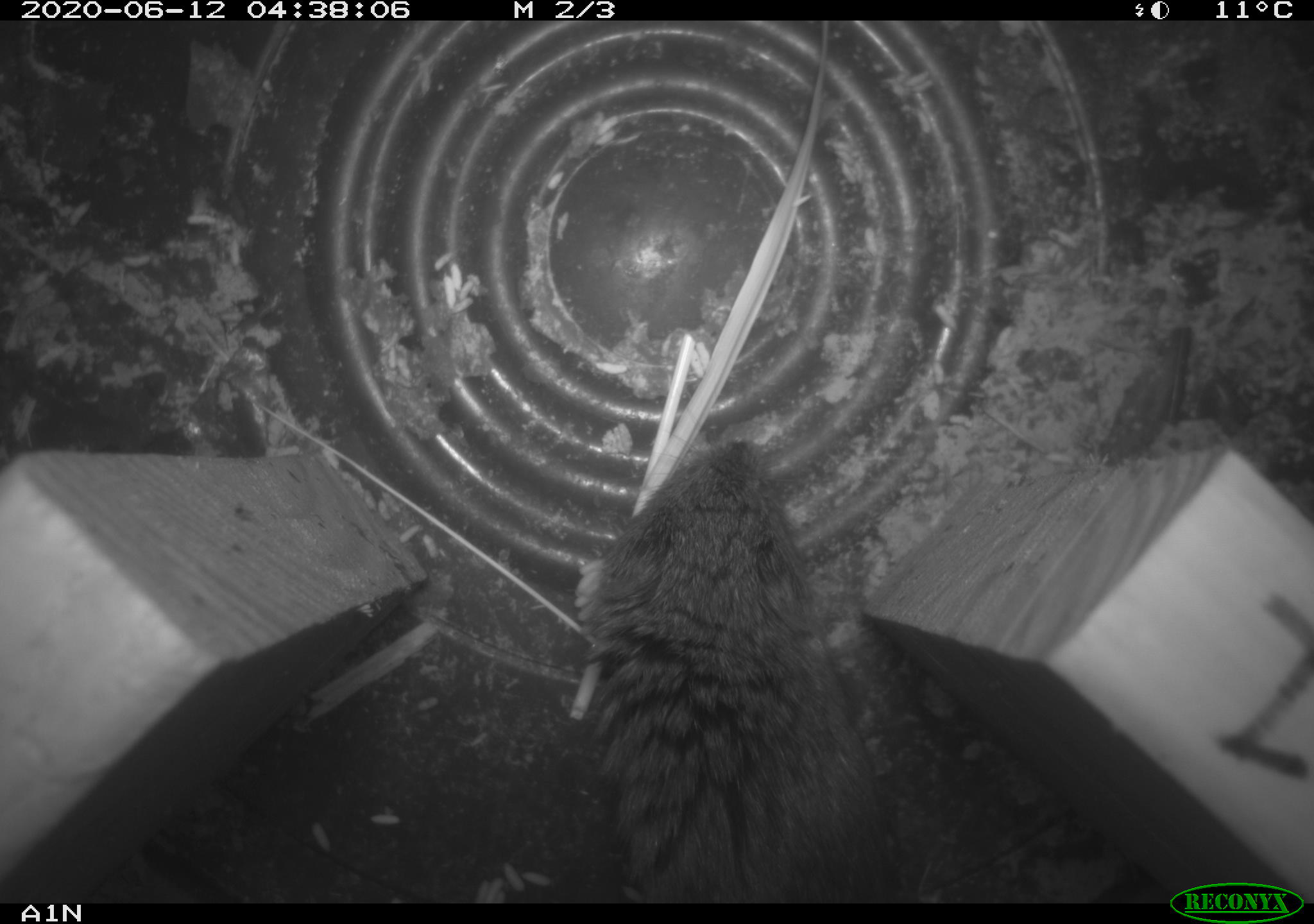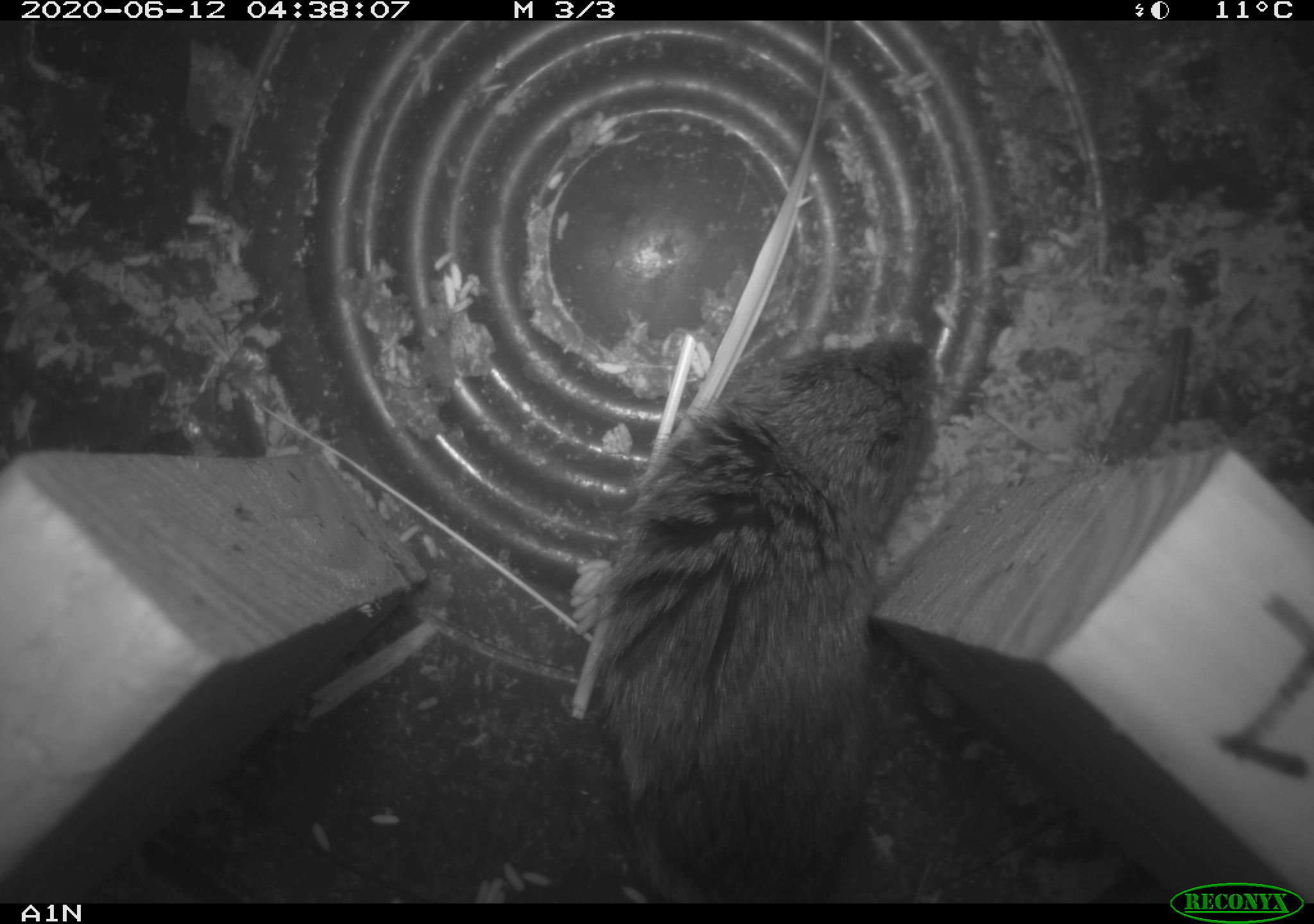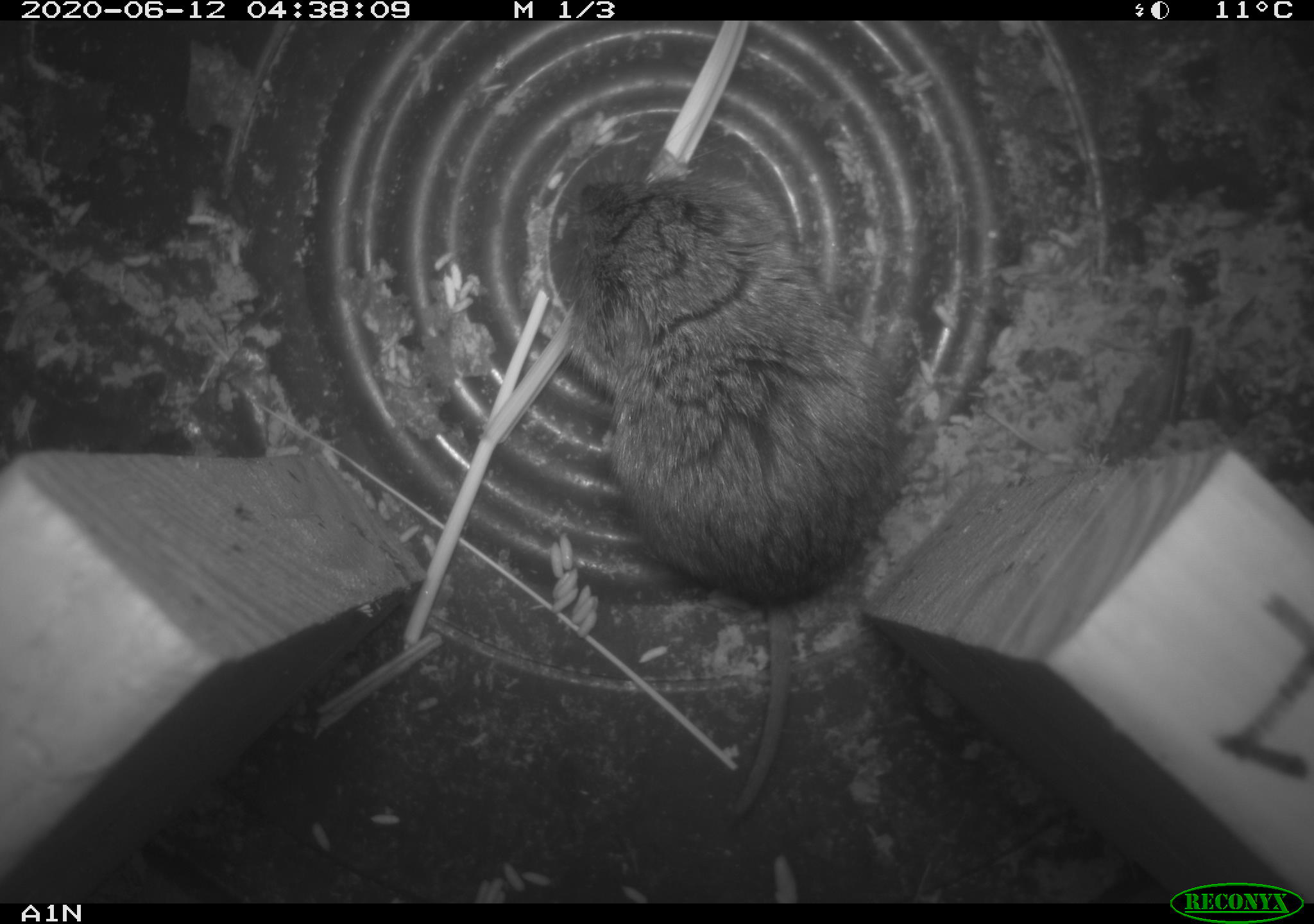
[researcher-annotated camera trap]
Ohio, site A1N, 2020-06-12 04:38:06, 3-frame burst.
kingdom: Animalia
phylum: Chordata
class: Mammalia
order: Rodentia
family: Cricetidae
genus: Microtus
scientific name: Microtus pennsylvanicus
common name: meadow vole